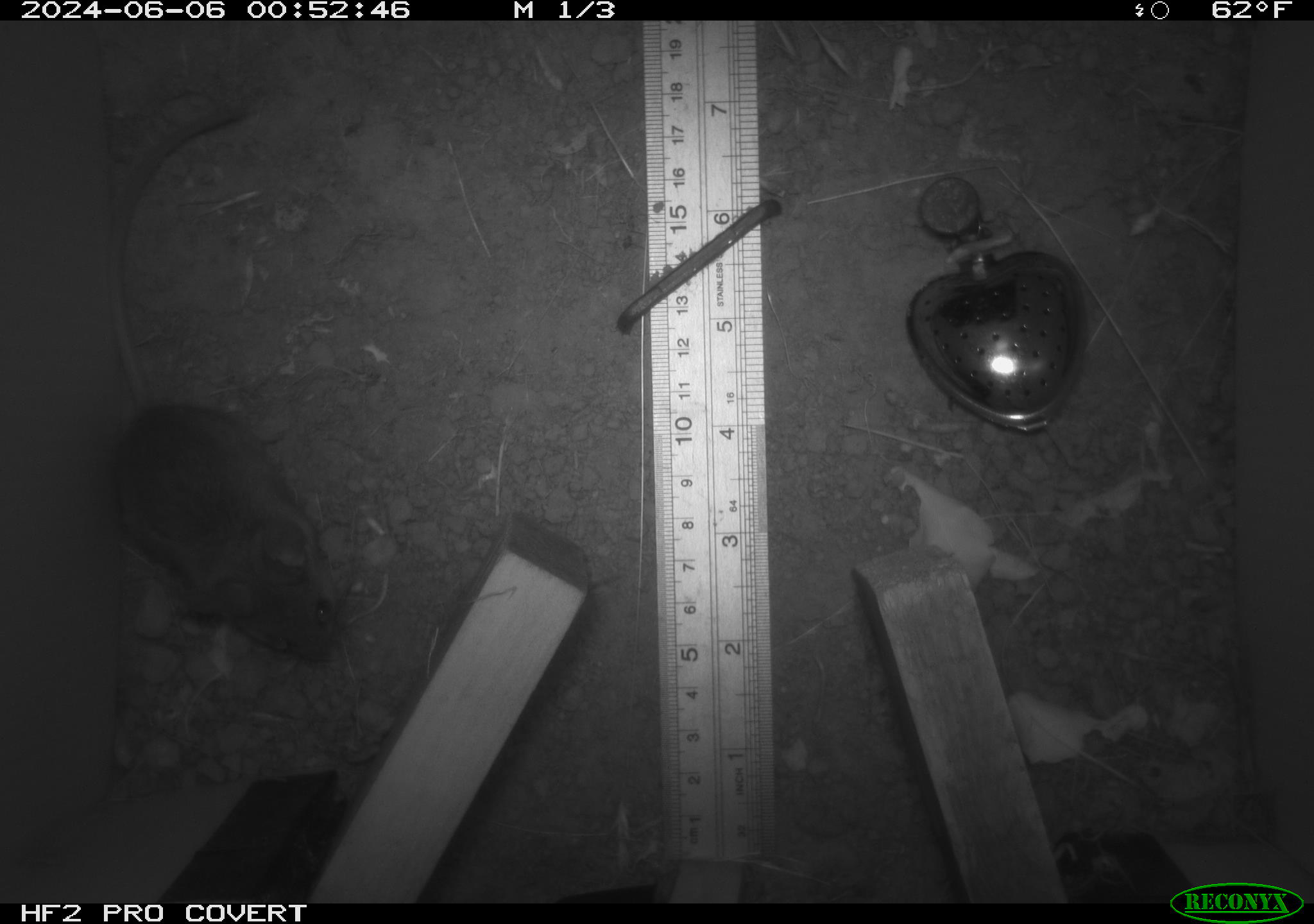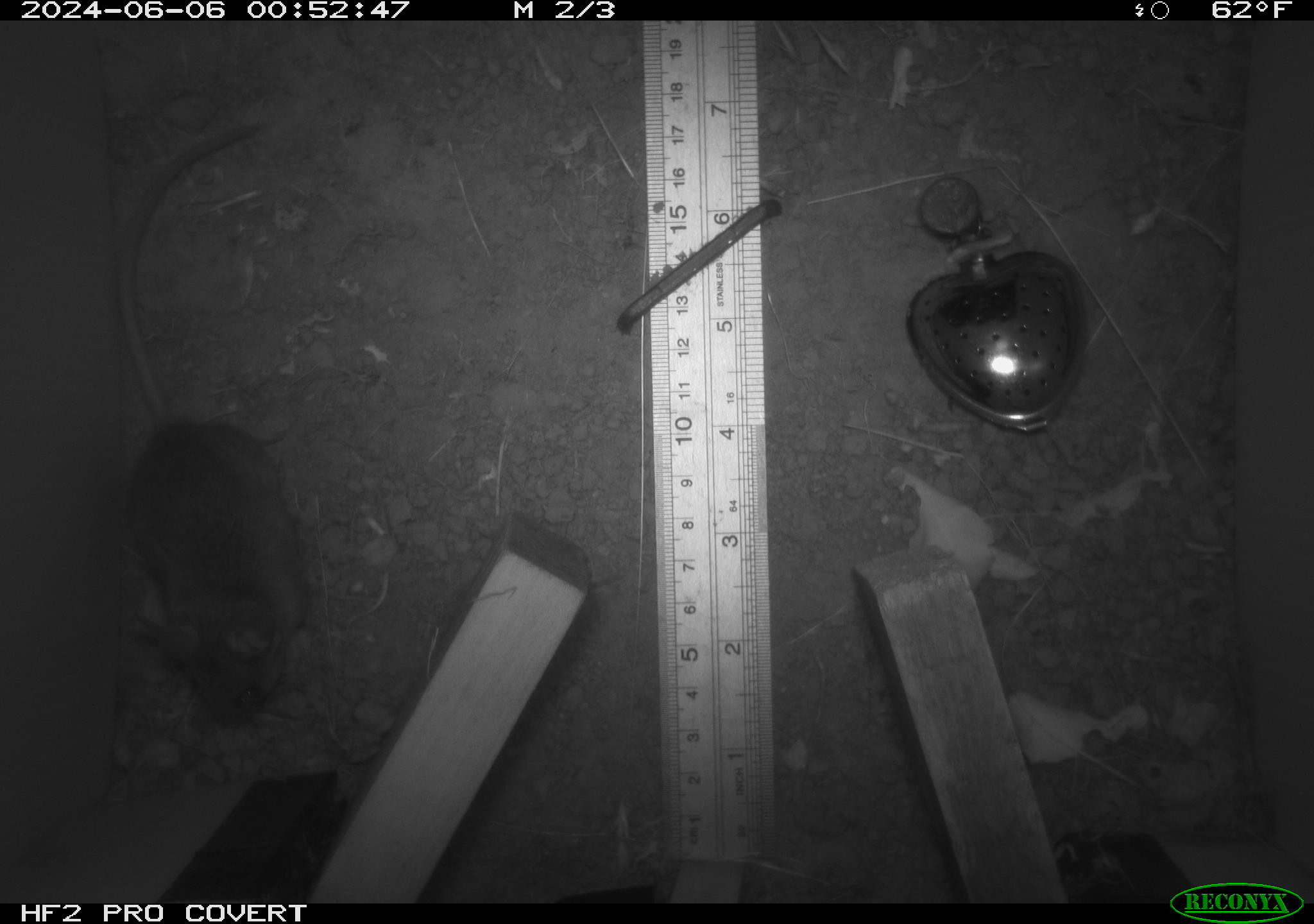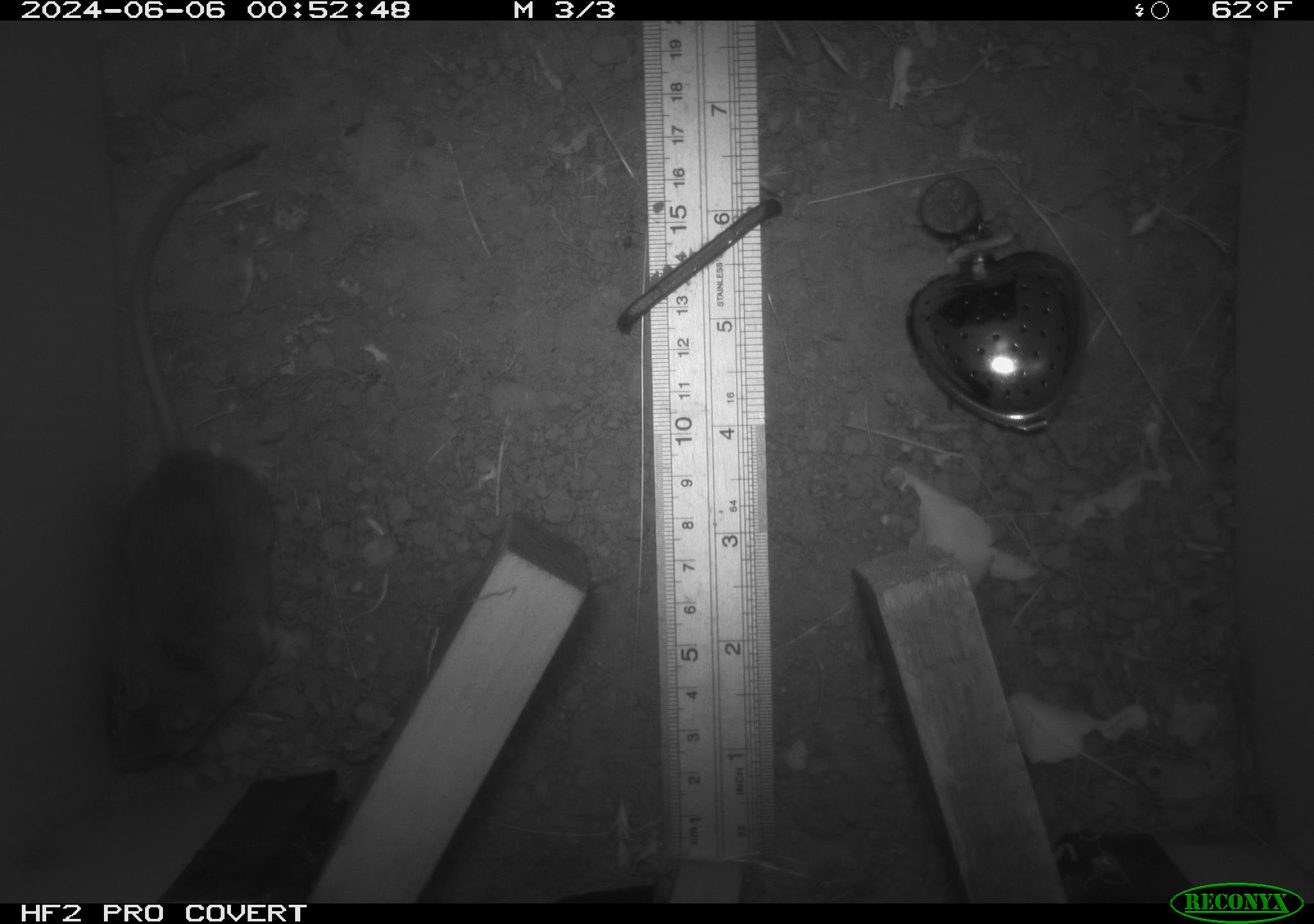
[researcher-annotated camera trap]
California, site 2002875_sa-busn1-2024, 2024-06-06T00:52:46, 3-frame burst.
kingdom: Animalia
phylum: Chordata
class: Mammalia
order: Rodentia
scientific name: Rodentia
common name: rodent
Rodent (Rodentia).